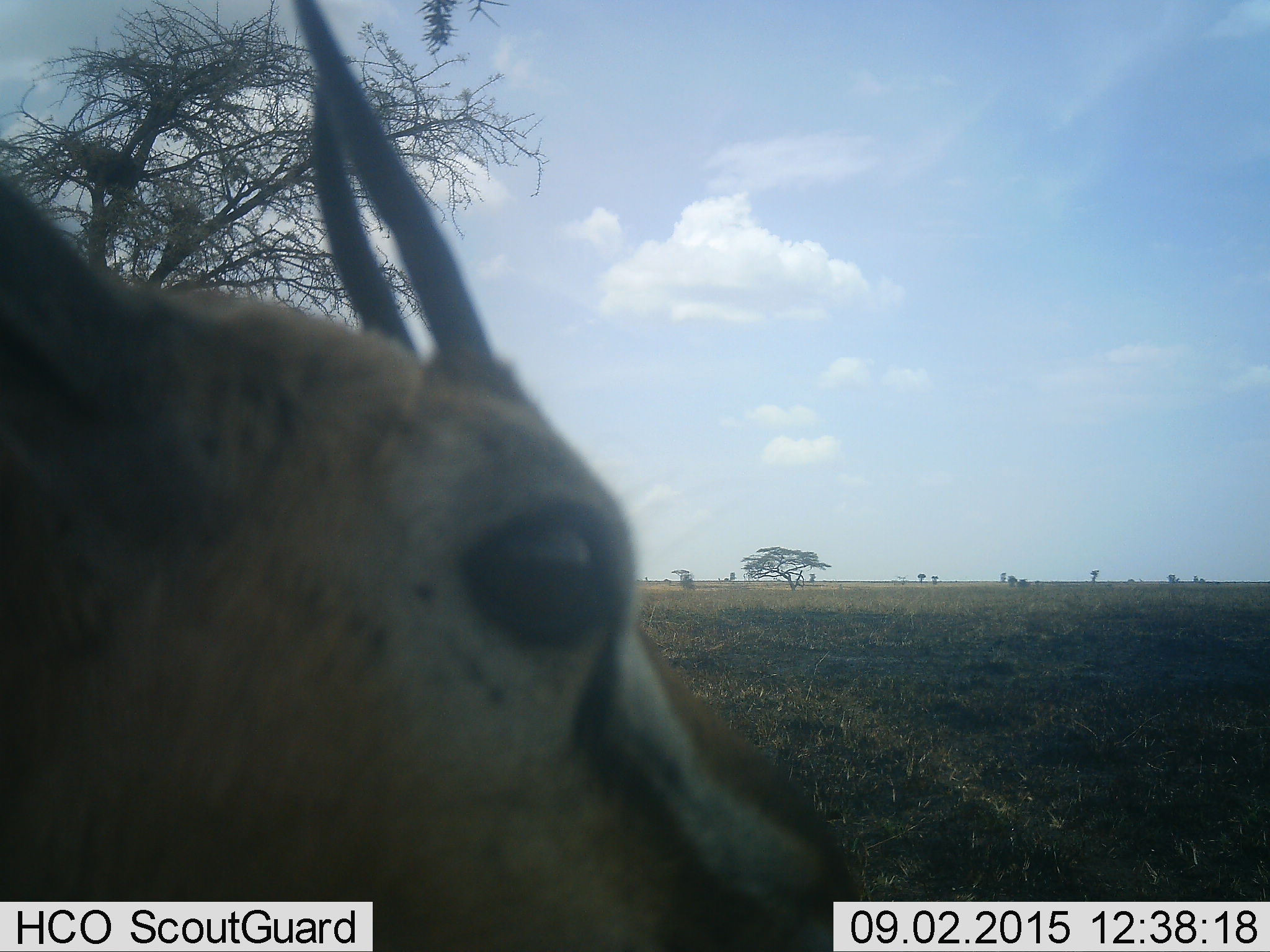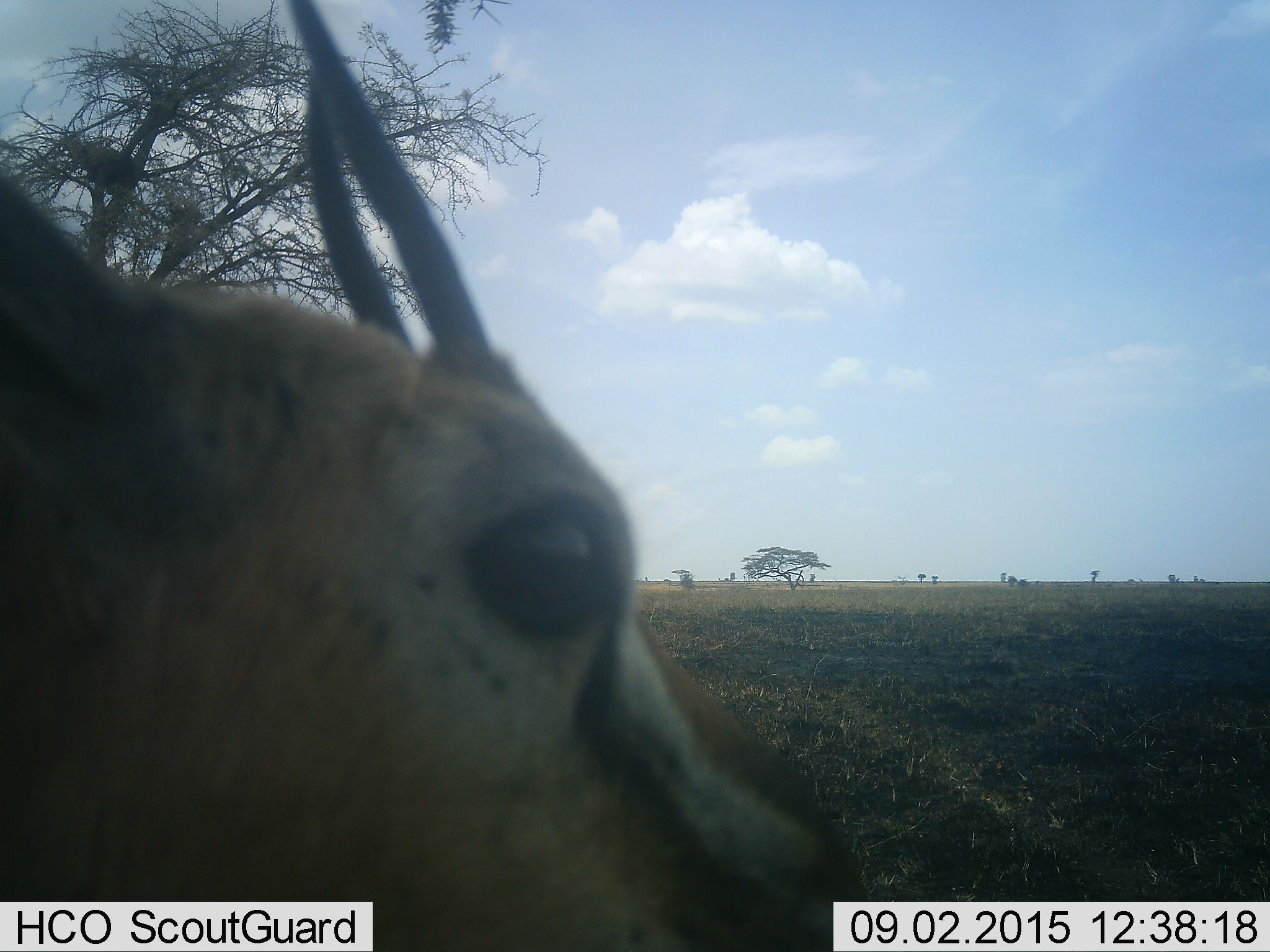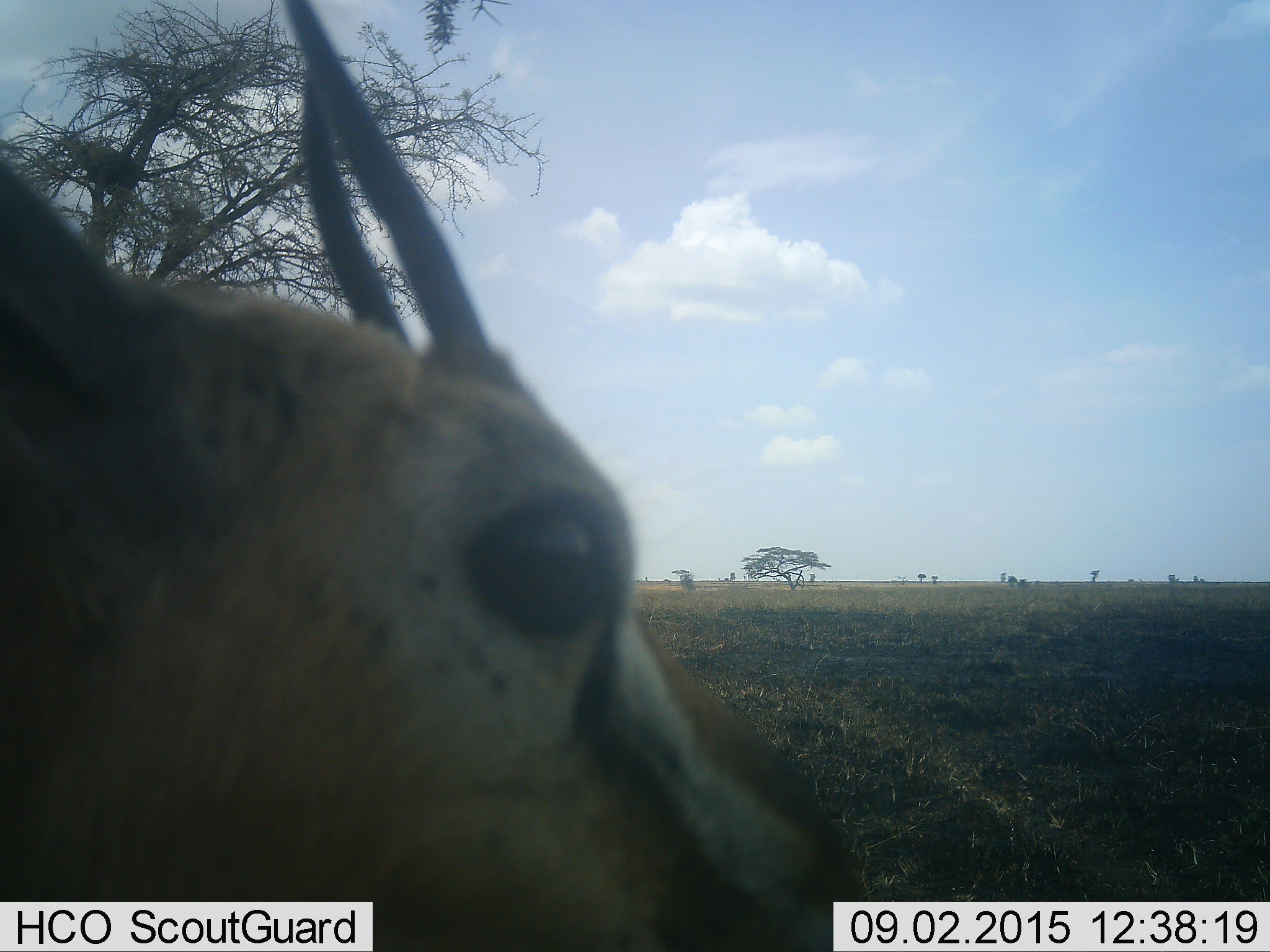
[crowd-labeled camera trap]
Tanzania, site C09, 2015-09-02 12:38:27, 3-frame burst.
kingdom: Animalia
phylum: Chordata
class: Mammalia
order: Artiodactyla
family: Bovidae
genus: Eudorcas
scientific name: Eudorcas thomsonii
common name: thomson's gazelle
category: gazellethomsons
Gazellethomsons (thomson's gazelle) (Eudorcas thomsonii), count 1. Behavior (volunteer vote fractions): standing 93%, resting 0%, moving 0%, interacting 7%. Young present (vote fraction): 0%. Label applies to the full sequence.